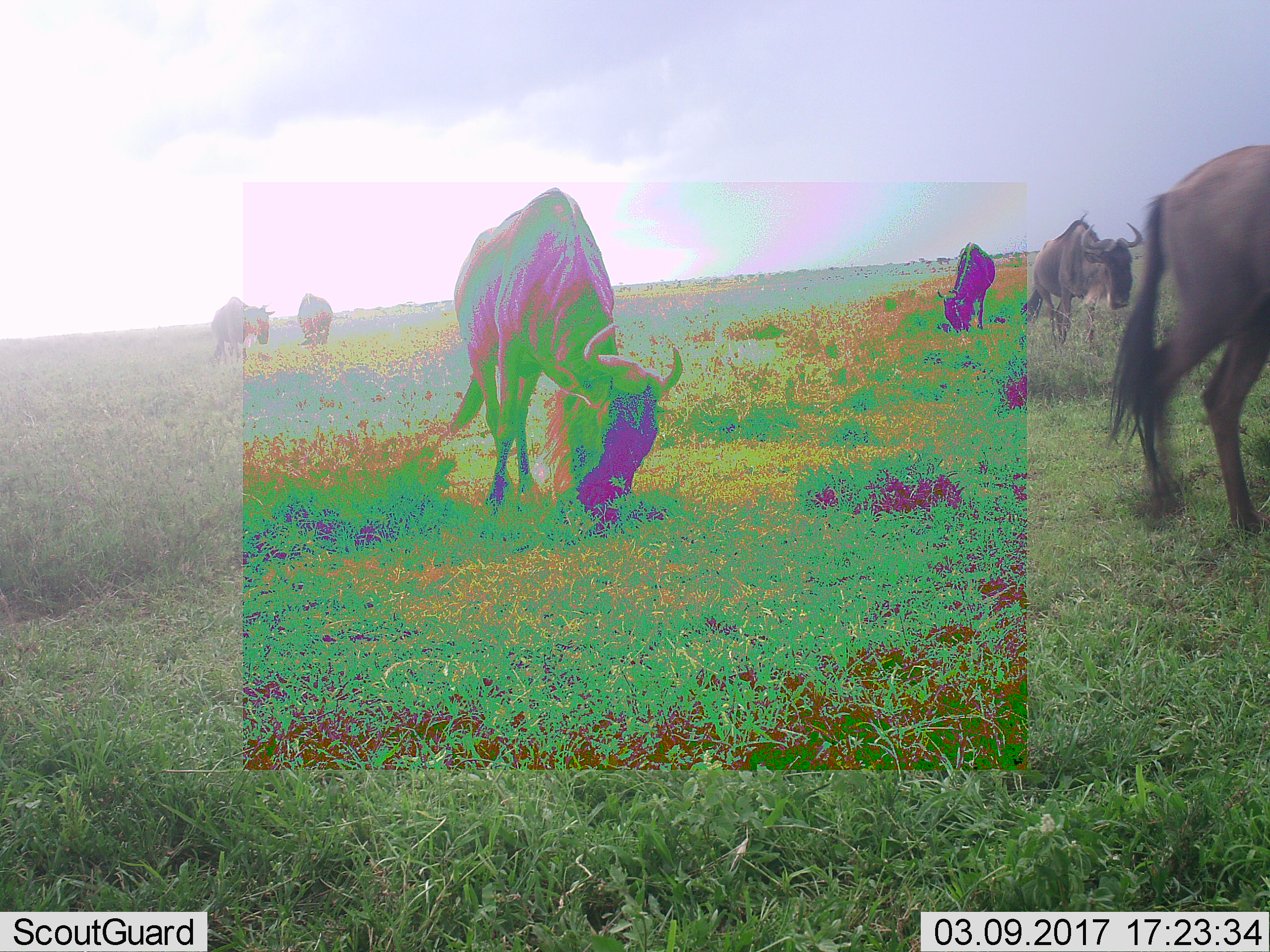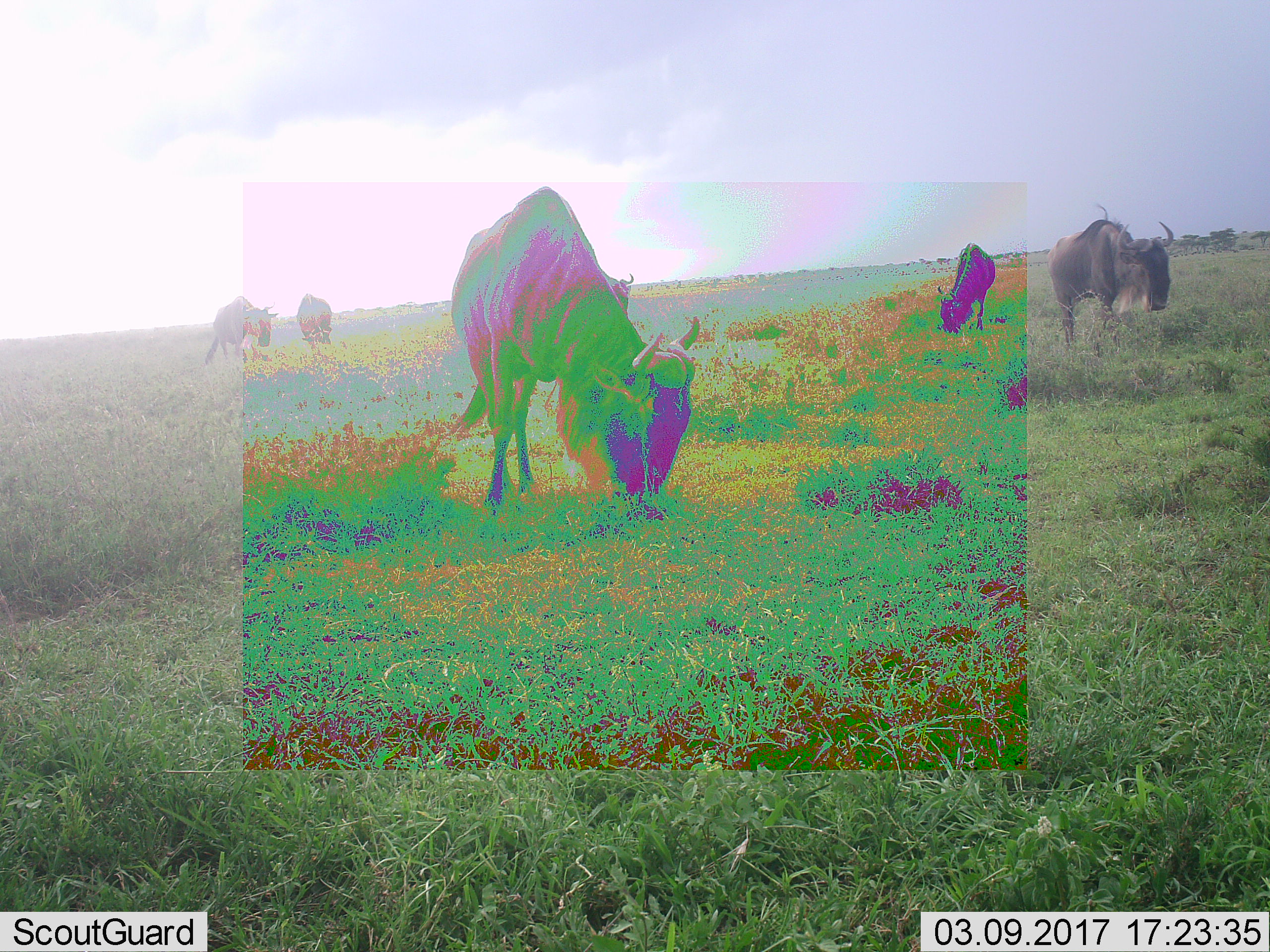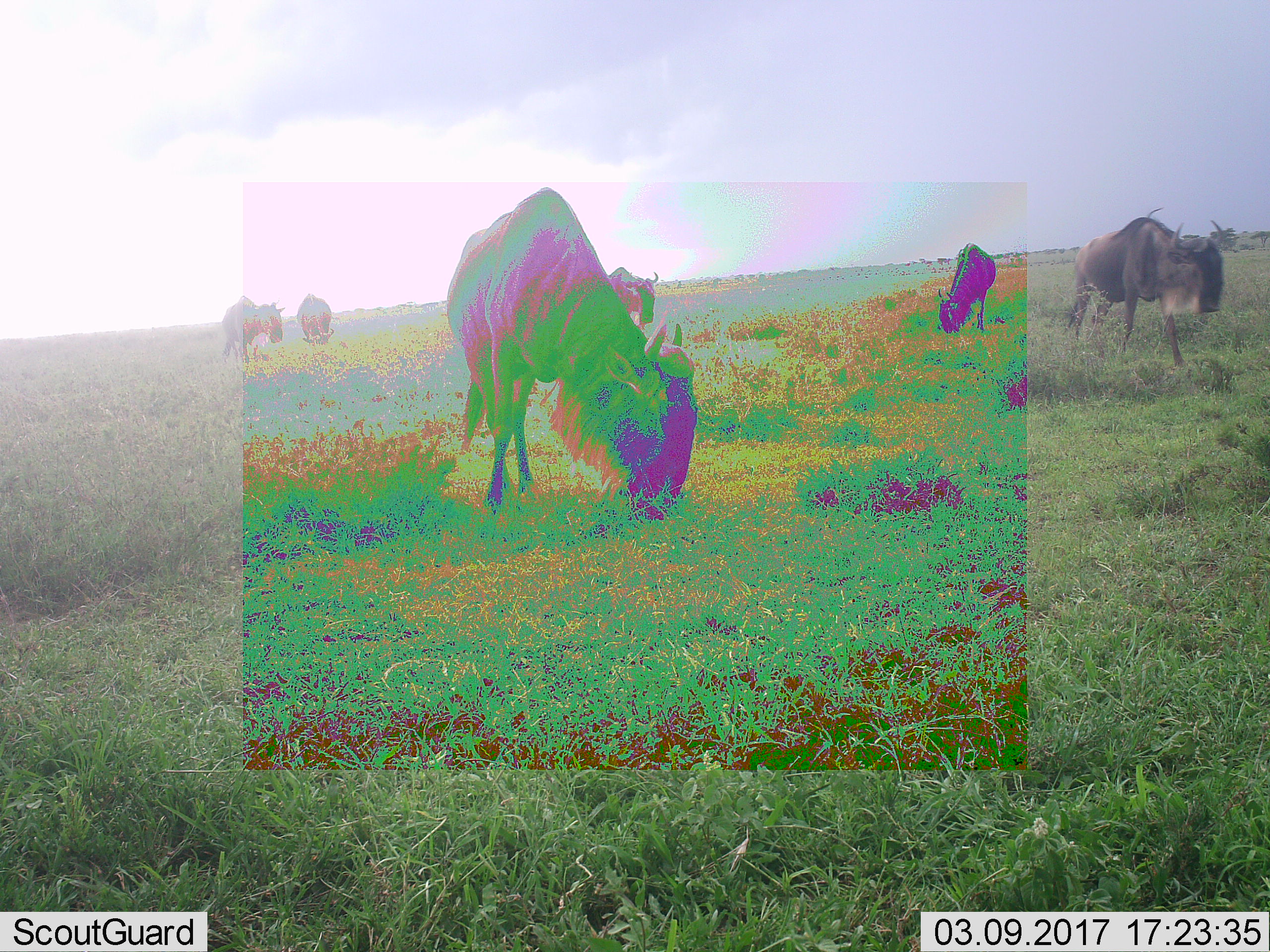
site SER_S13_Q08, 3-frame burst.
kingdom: Animalia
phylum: Chordata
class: Mammalia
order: Artiodactyla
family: Bovidae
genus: Connochaetes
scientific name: Connochaetes taurinus taurinus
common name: blue wildebeest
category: wildebeestblue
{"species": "wildebeestblue (blue wildebeest) (Connochaetes taurinus taurinus)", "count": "6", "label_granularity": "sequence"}